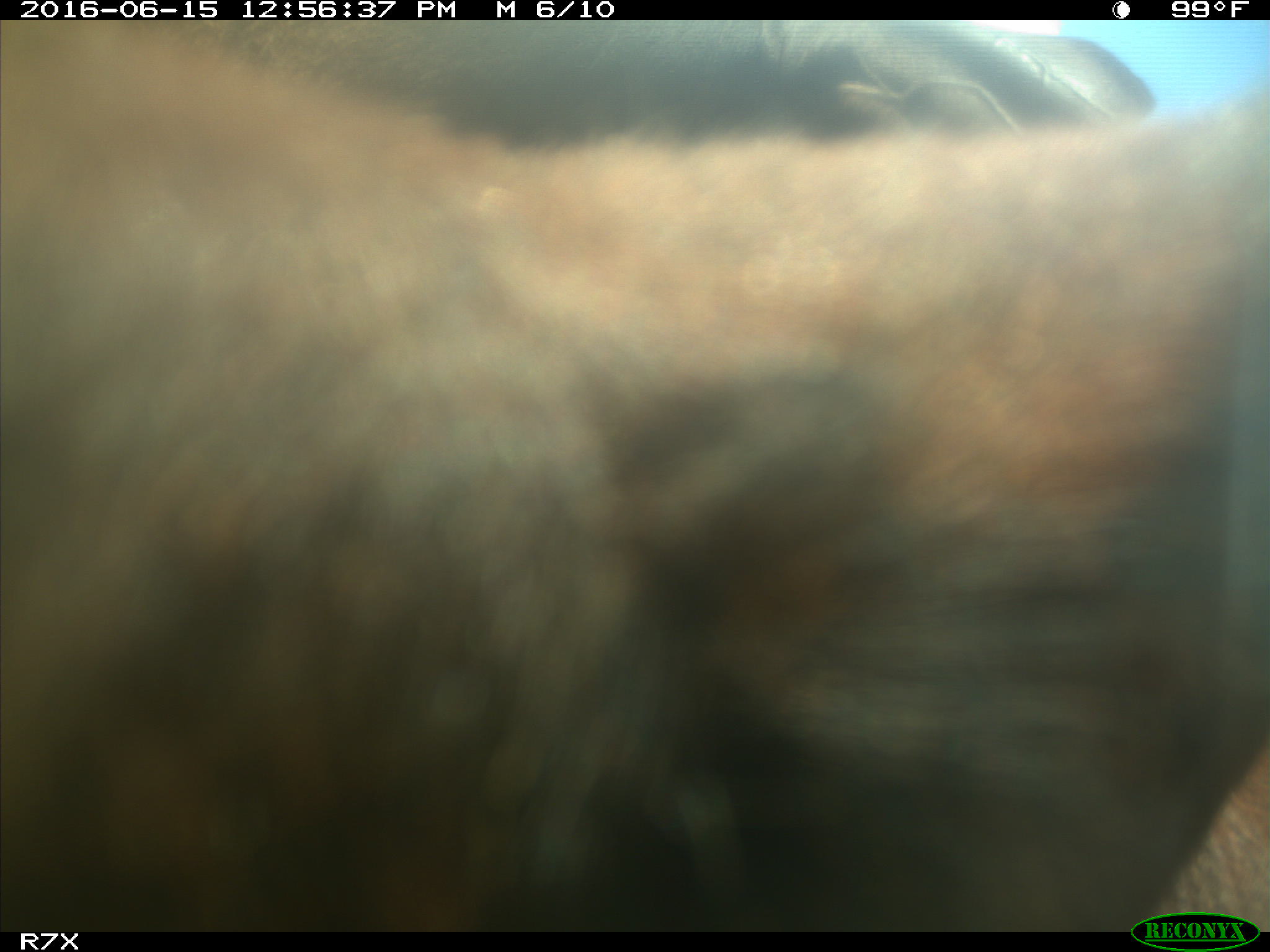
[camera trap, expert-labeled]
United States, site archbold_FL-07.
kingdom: Animalia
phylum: Chordata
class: Mammalia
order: Artiodactyla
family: Bovidae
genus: Bos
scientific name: Bos taurus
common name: domestic cow